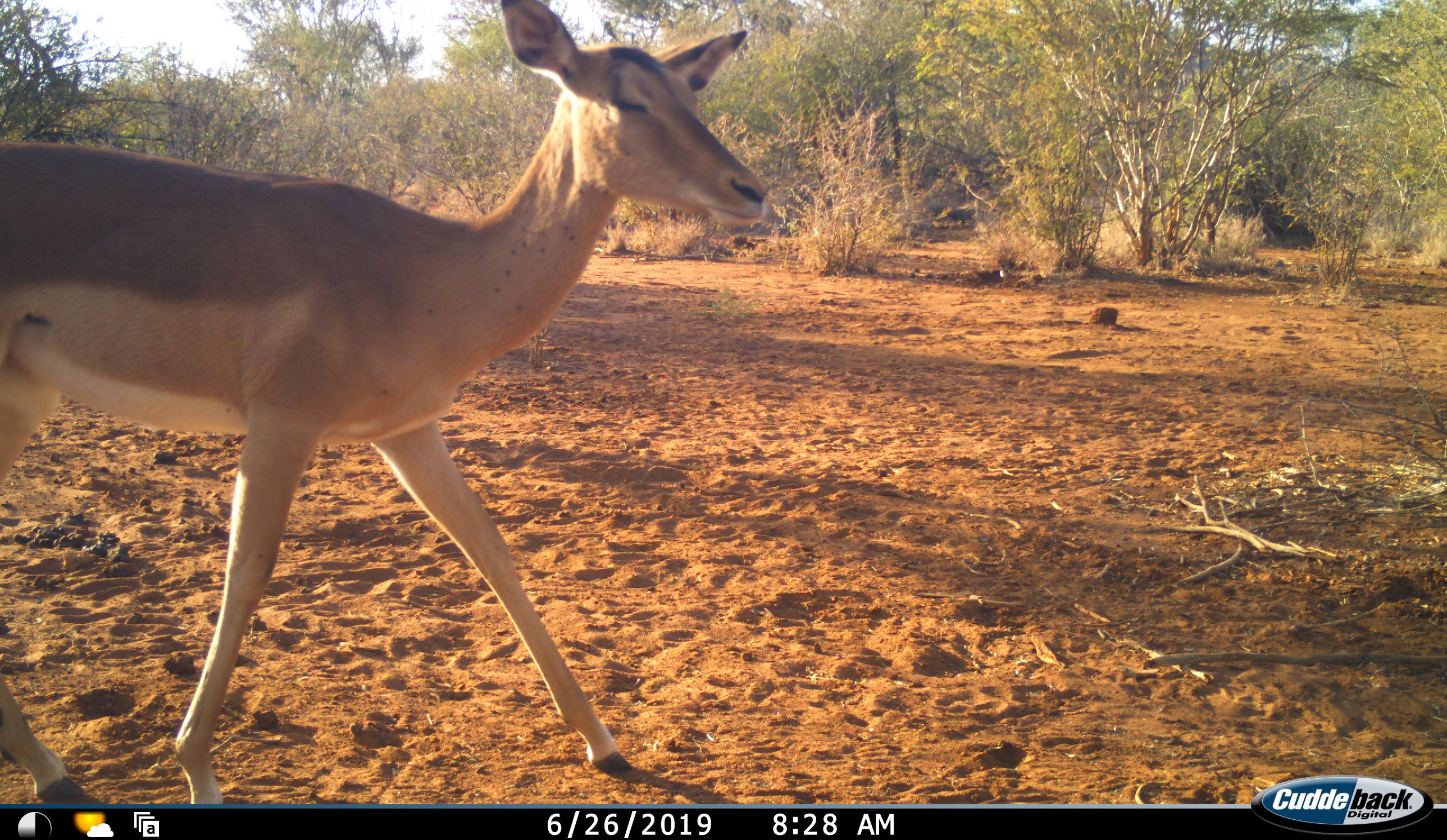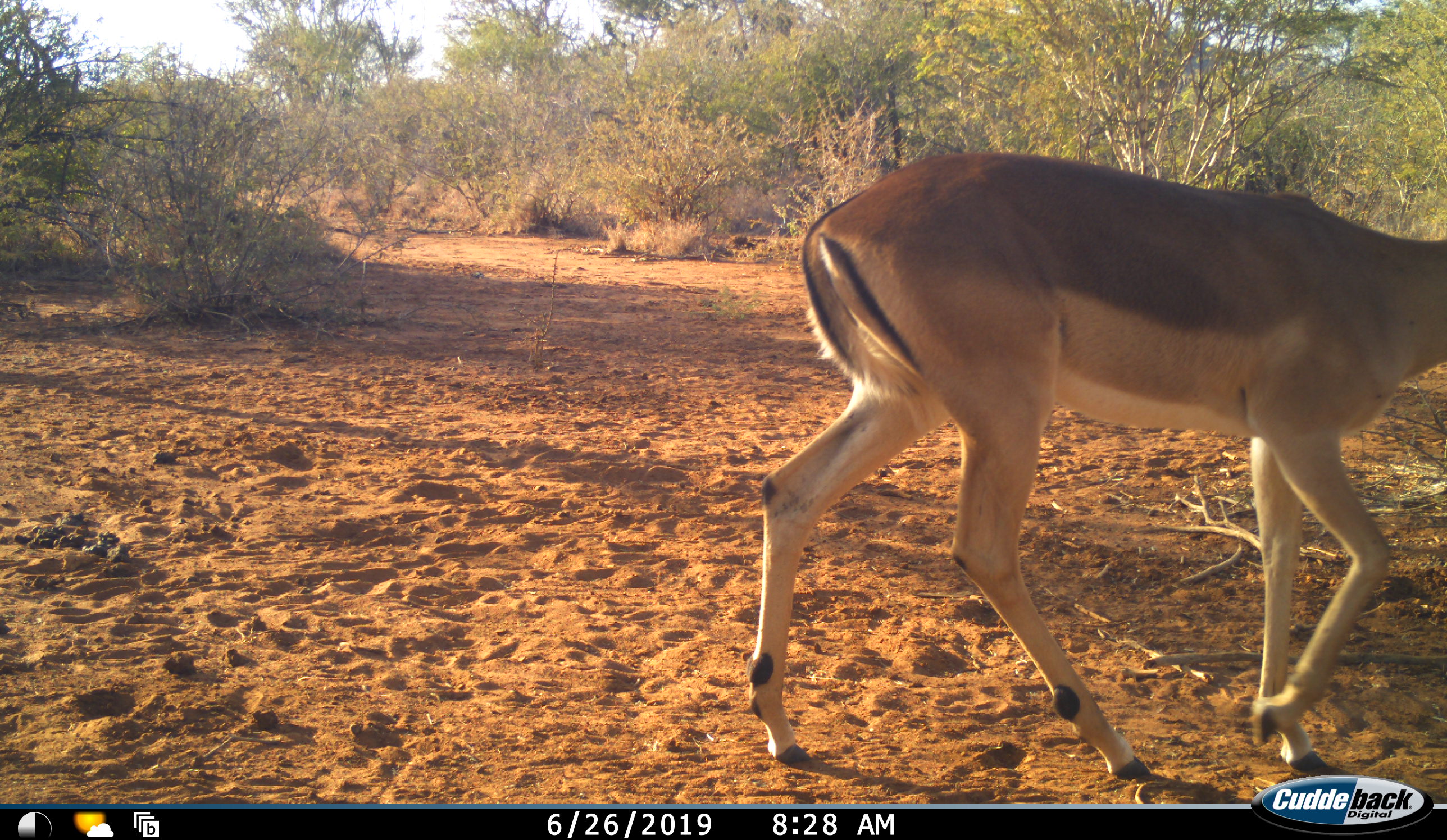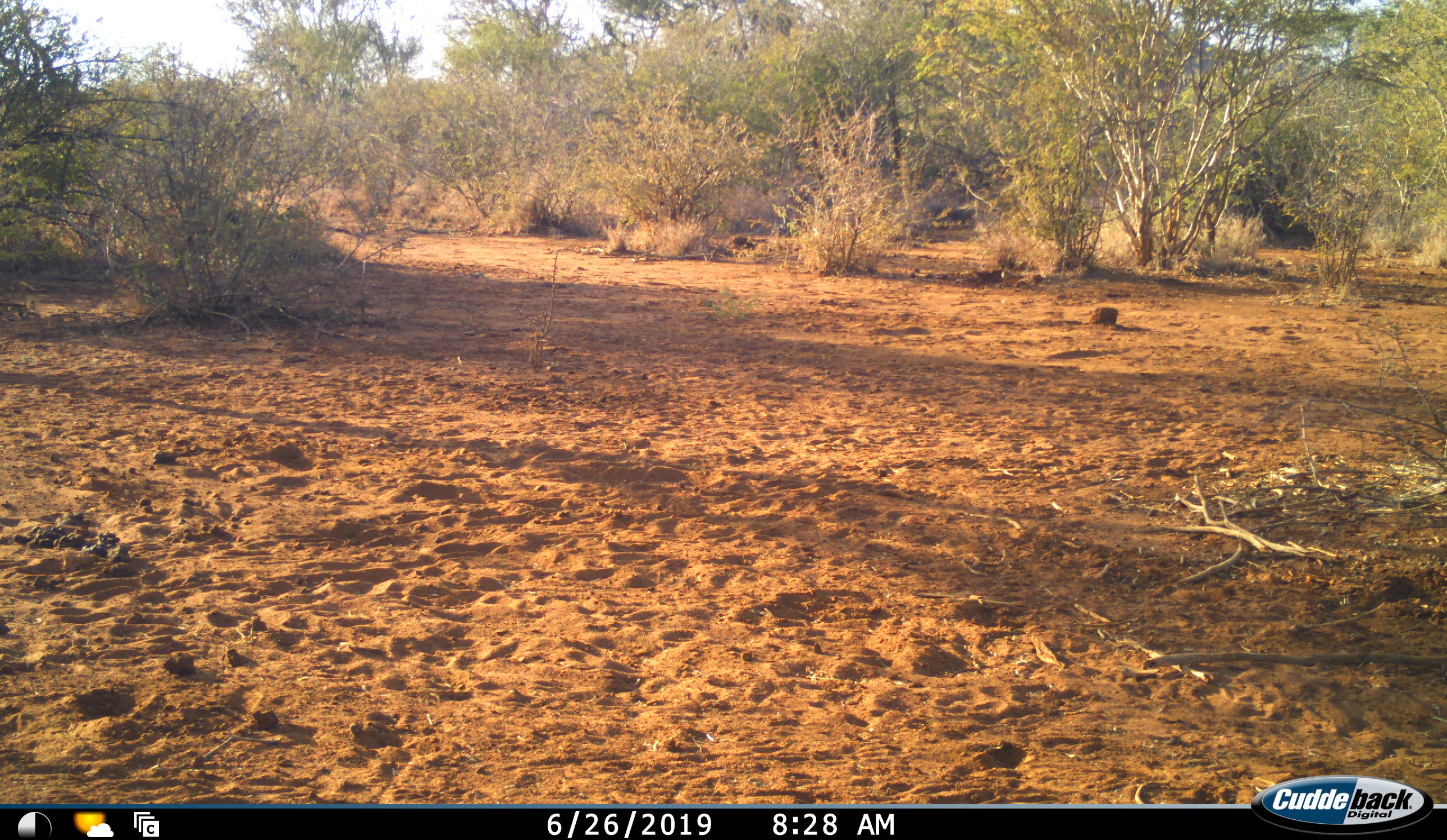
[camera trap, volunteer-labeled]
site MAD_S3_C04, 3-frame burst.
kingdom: Animalia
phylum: Chordata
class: Mammalia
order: Artiodactyla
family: Bovidae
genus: Aepyceros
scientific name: Aepyceros melampus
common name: impala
Impala (Aepyceros melampus), count 1. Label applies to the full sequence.